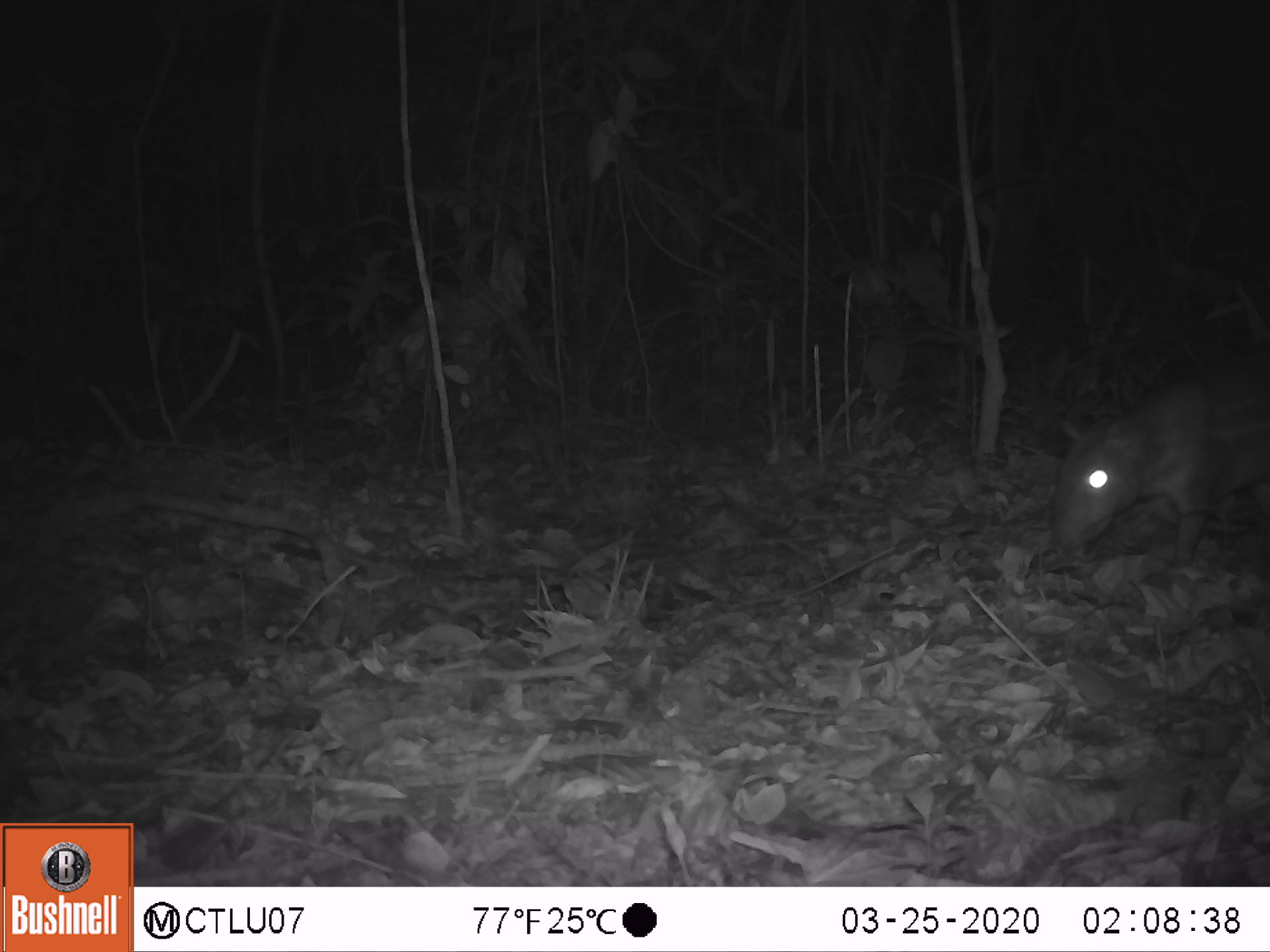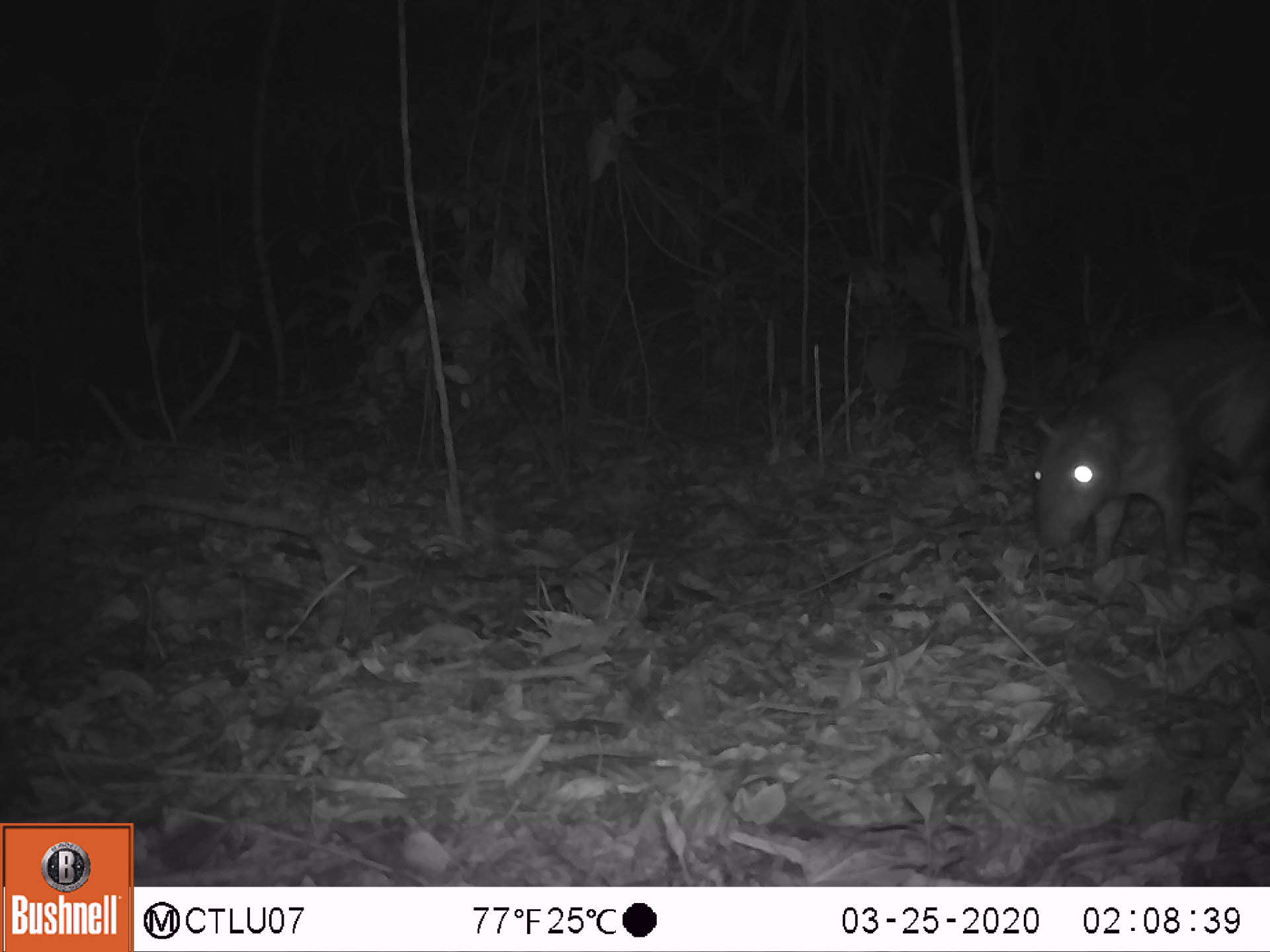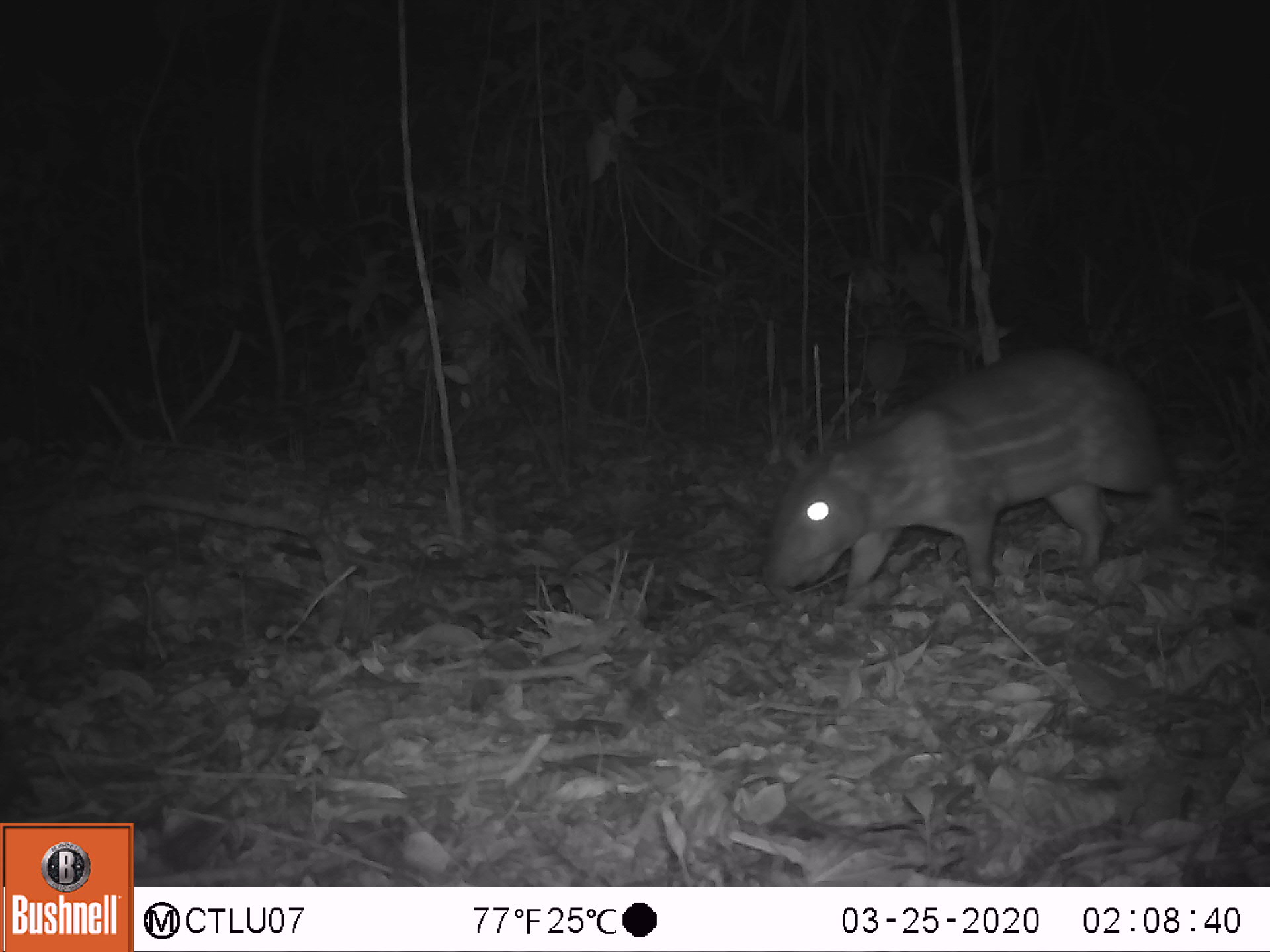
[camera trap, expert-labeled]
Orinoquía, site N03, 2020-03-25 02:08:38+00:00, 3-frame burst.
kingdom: Animalia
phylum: Chordata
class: Mammalia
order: Rodentia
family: Cuniculidae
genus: Cuniculus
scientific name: Cuniculus paca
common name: spotted paca